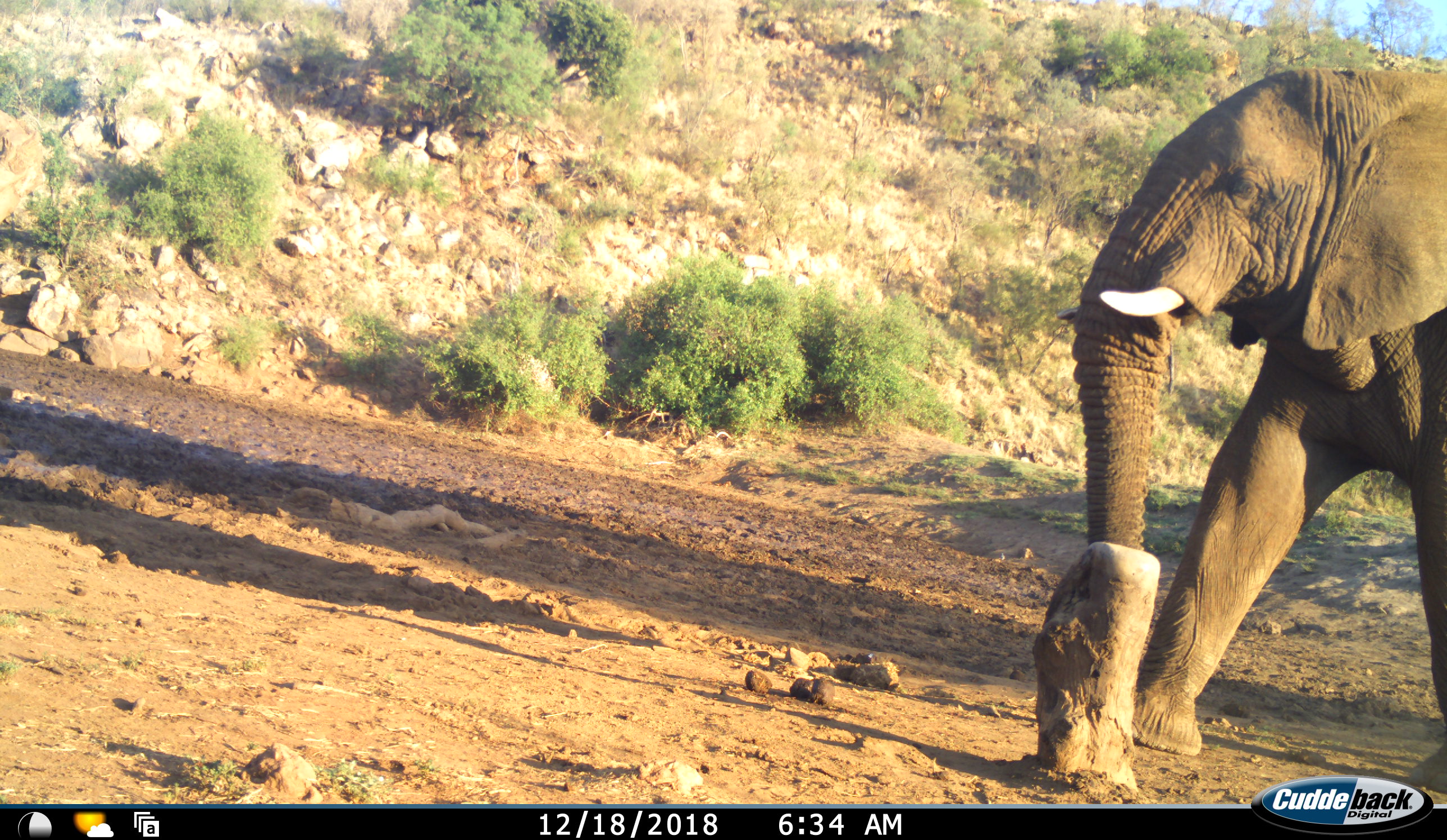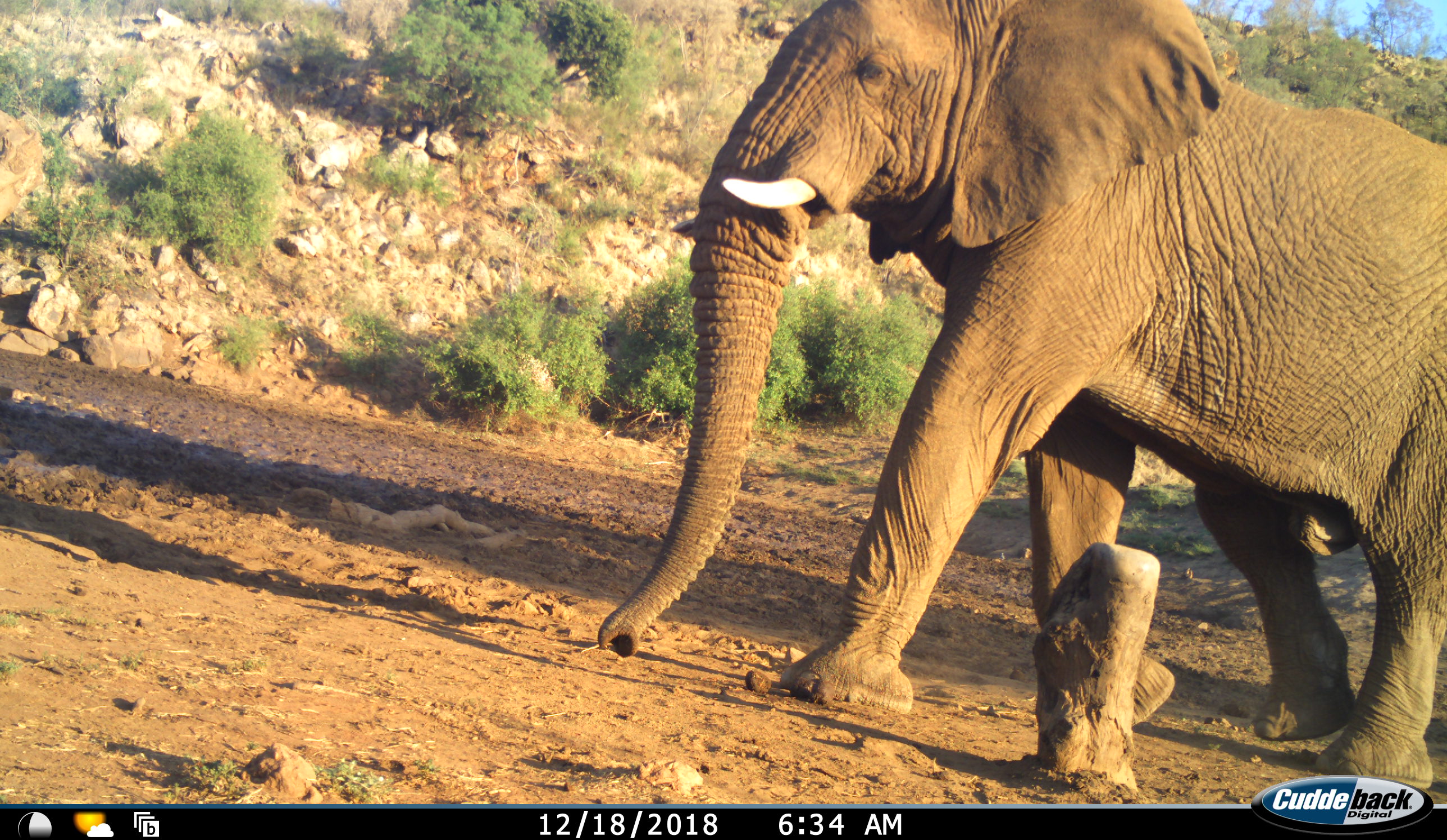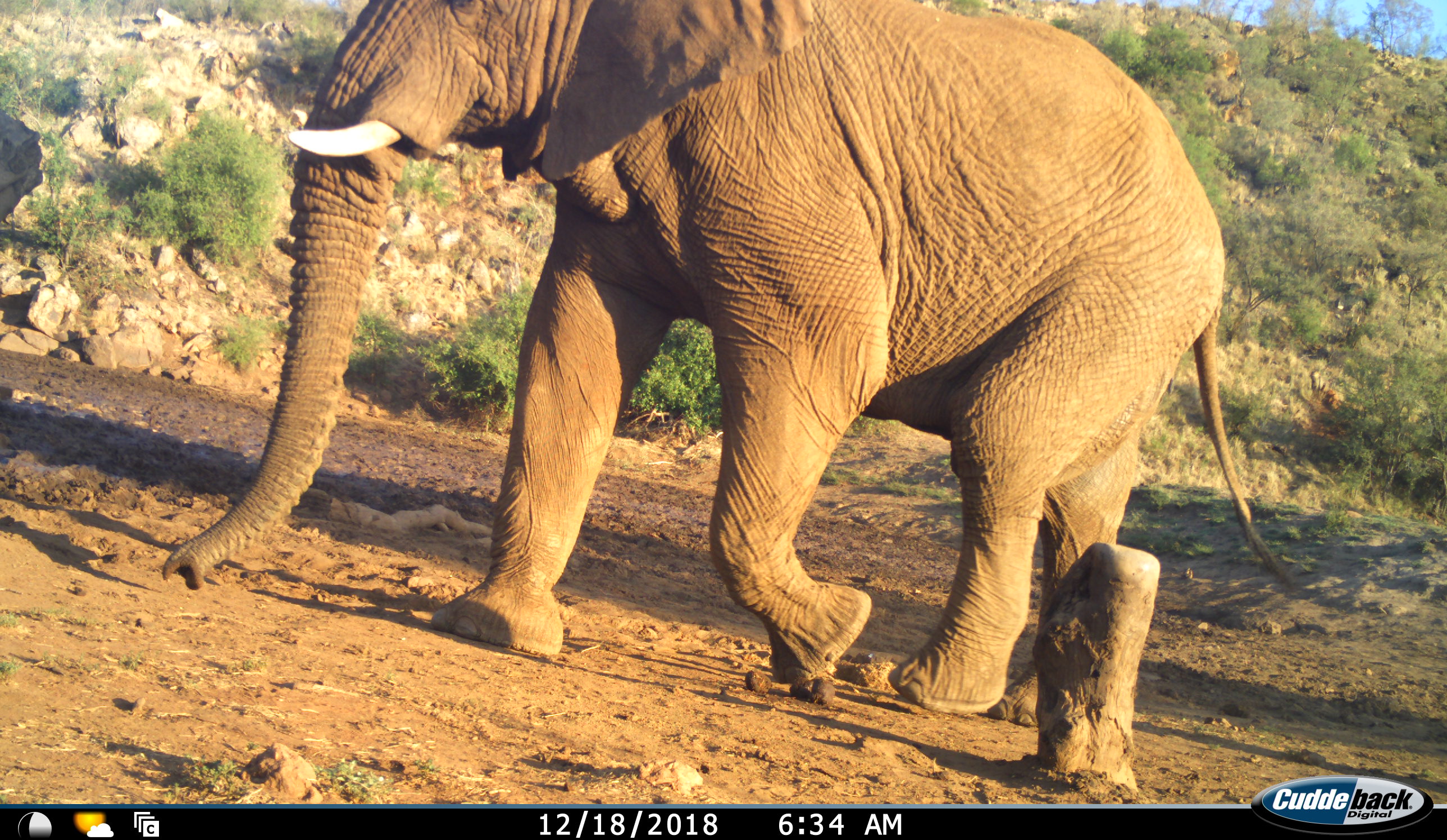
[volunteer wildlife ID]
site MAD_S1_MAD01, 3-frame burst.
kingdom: Animalia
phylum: Chordata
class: Mammalia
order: Proboscidea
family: Elephantidae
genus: Loxodonta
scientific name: Loxodonta africana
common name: african bush elephant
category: elephant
Elephant (african bush elephant) (Loxodonta africana), count 1. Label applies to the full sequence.